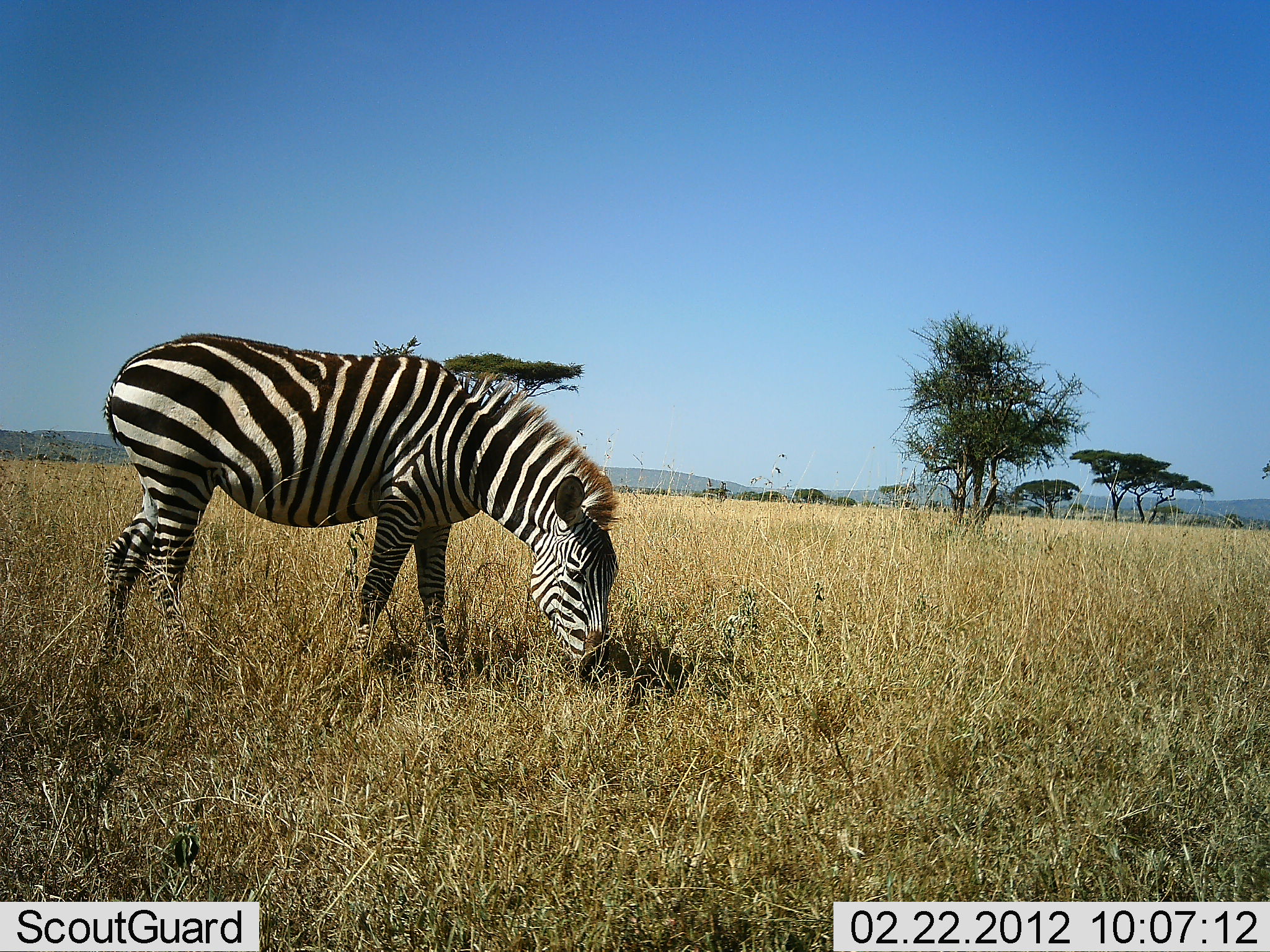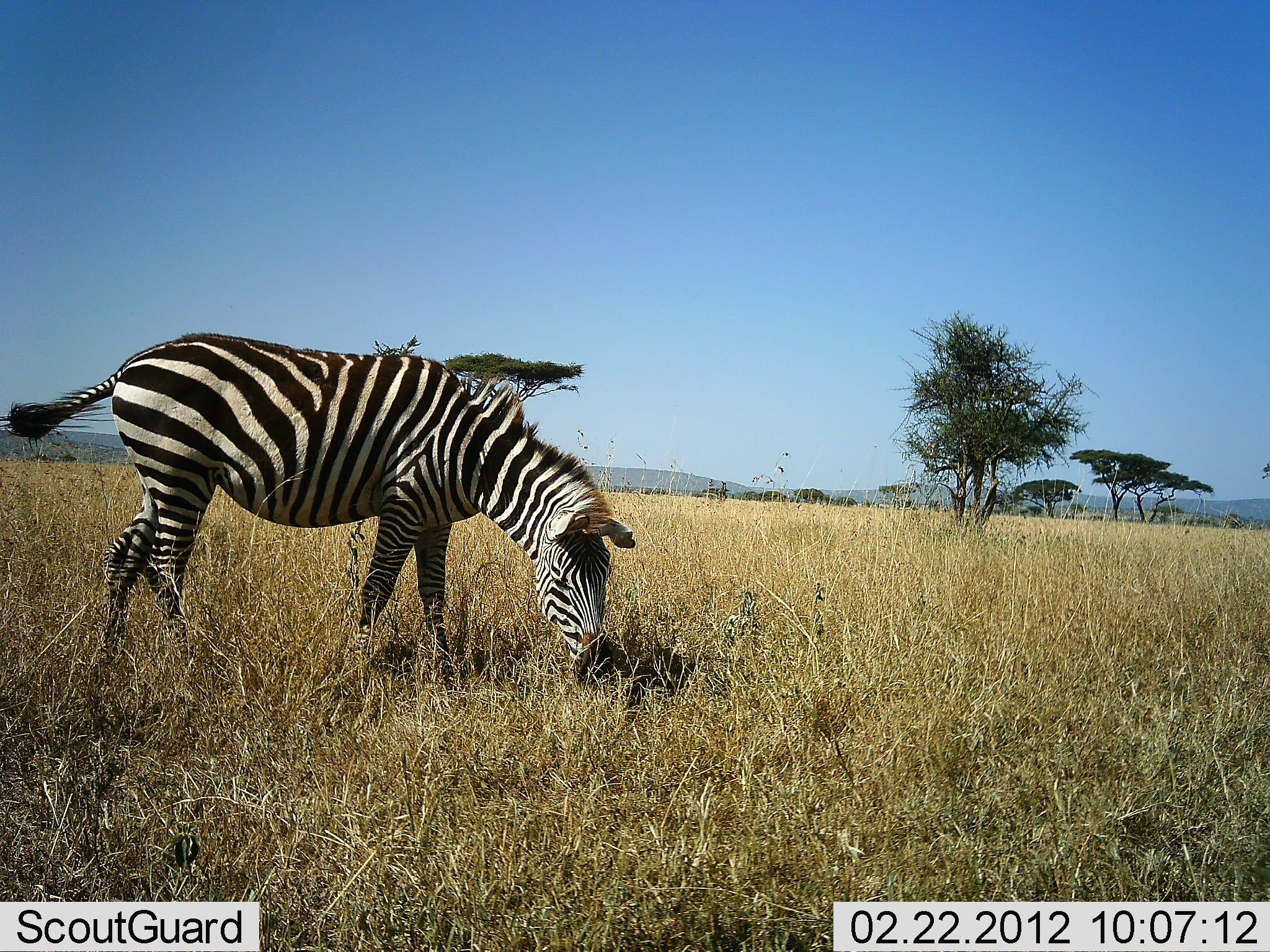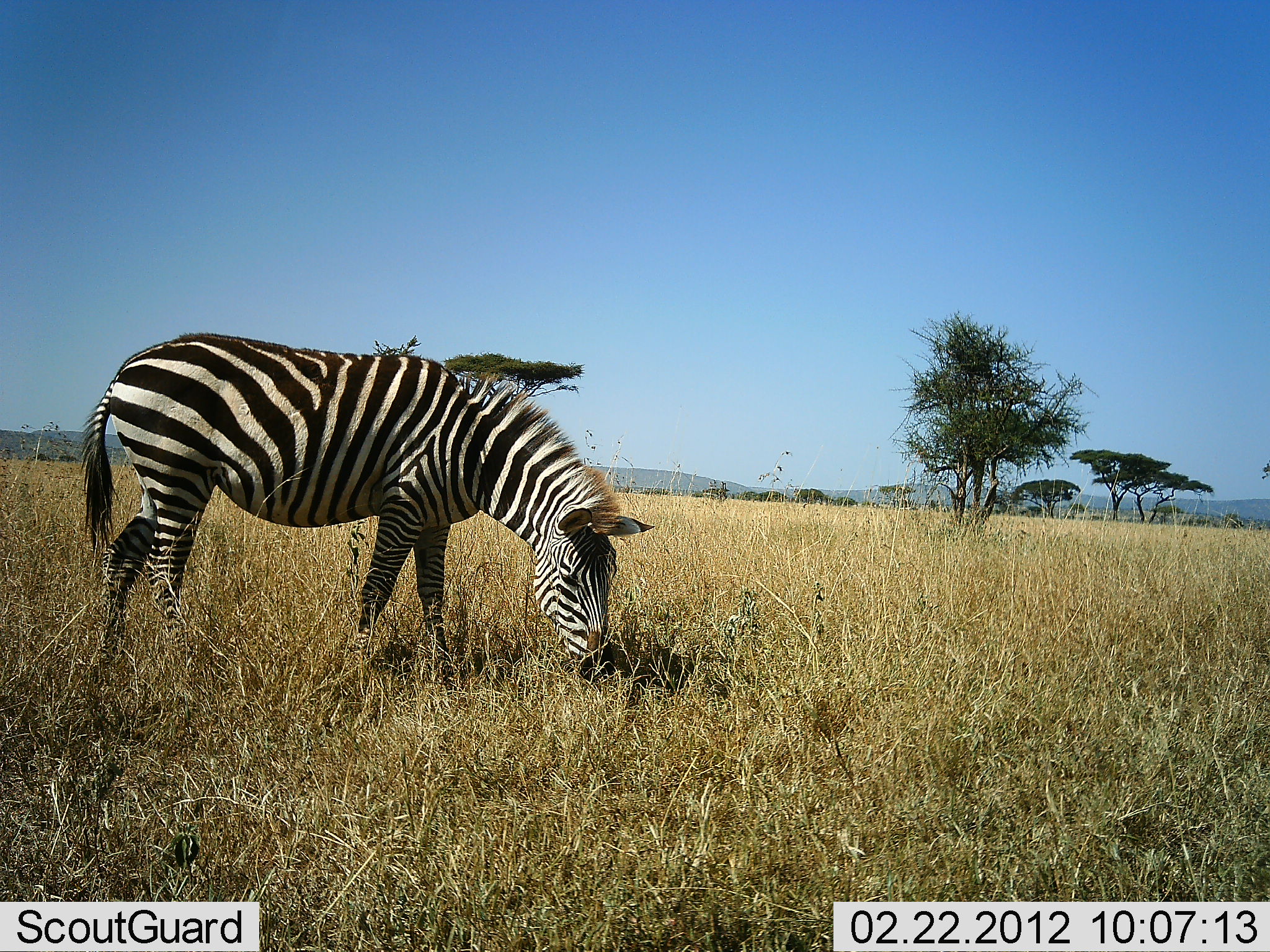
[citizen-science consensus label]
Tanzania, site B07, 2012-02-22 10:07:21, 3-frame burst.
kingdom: Animalia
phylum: Chordata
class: Mammalia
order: Perissodactyla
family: Equidae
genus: Equus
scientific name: Equus quagga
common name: plains zebra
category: zebra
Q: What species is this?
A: Zebra (plains zebra) (Equus quagga).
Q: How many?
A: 1.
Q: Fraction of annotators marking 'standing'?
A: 23%.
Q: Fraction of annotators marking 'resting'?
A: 0%.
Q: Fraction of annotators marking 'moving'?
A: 0%.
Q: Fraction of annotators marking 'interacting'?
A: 8%.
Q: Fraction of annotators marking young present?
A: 0%.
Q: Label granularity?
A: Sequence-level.